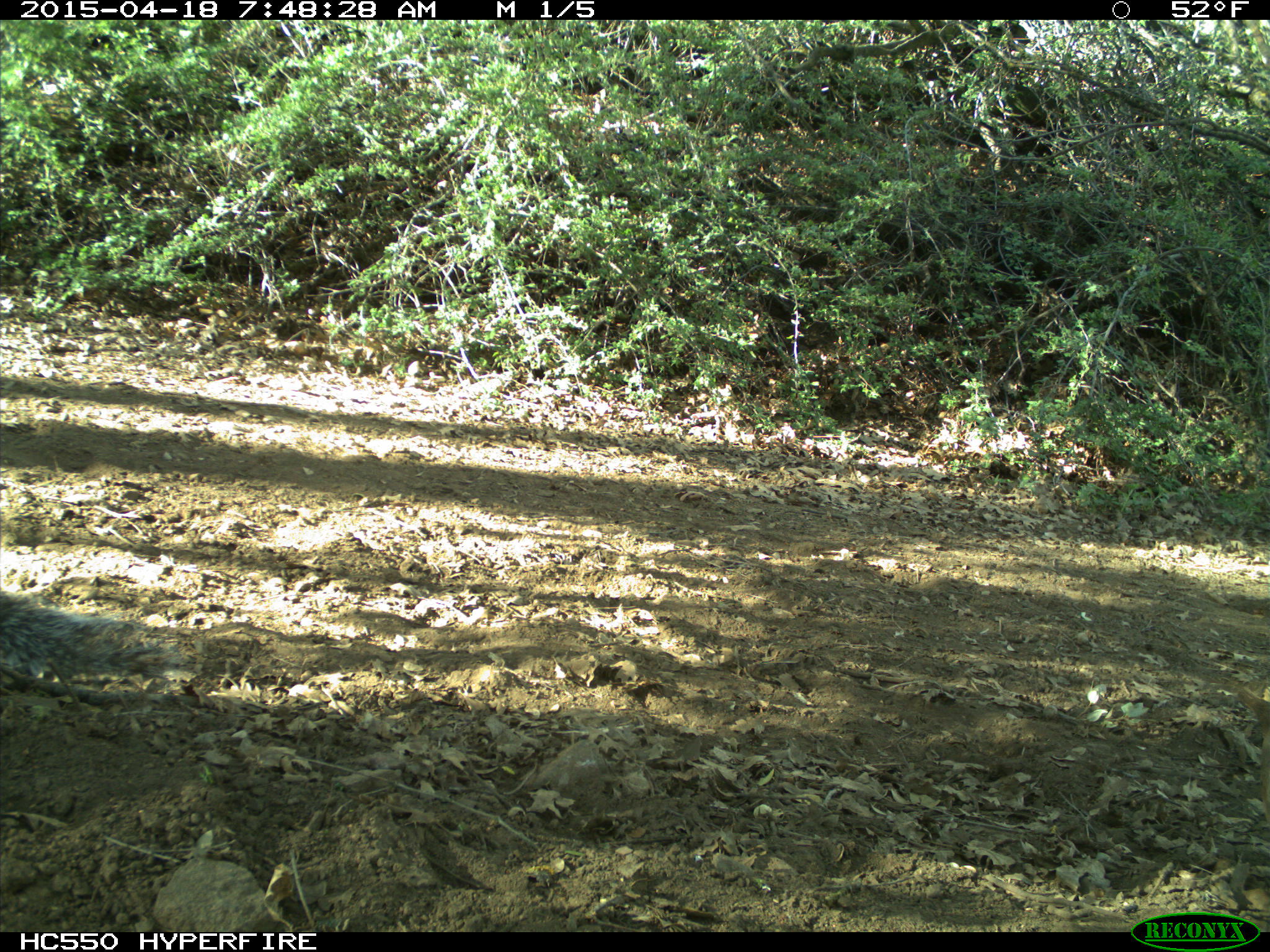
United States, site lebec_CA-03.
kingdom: Animalia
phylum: Chordata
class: Mammalia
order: Rodentia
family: Sciuridae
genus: Sciurus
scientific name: Sciurus carolinensis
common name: eastern gray squirrel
Sciurus carolinensis (eastern gray squirrel).